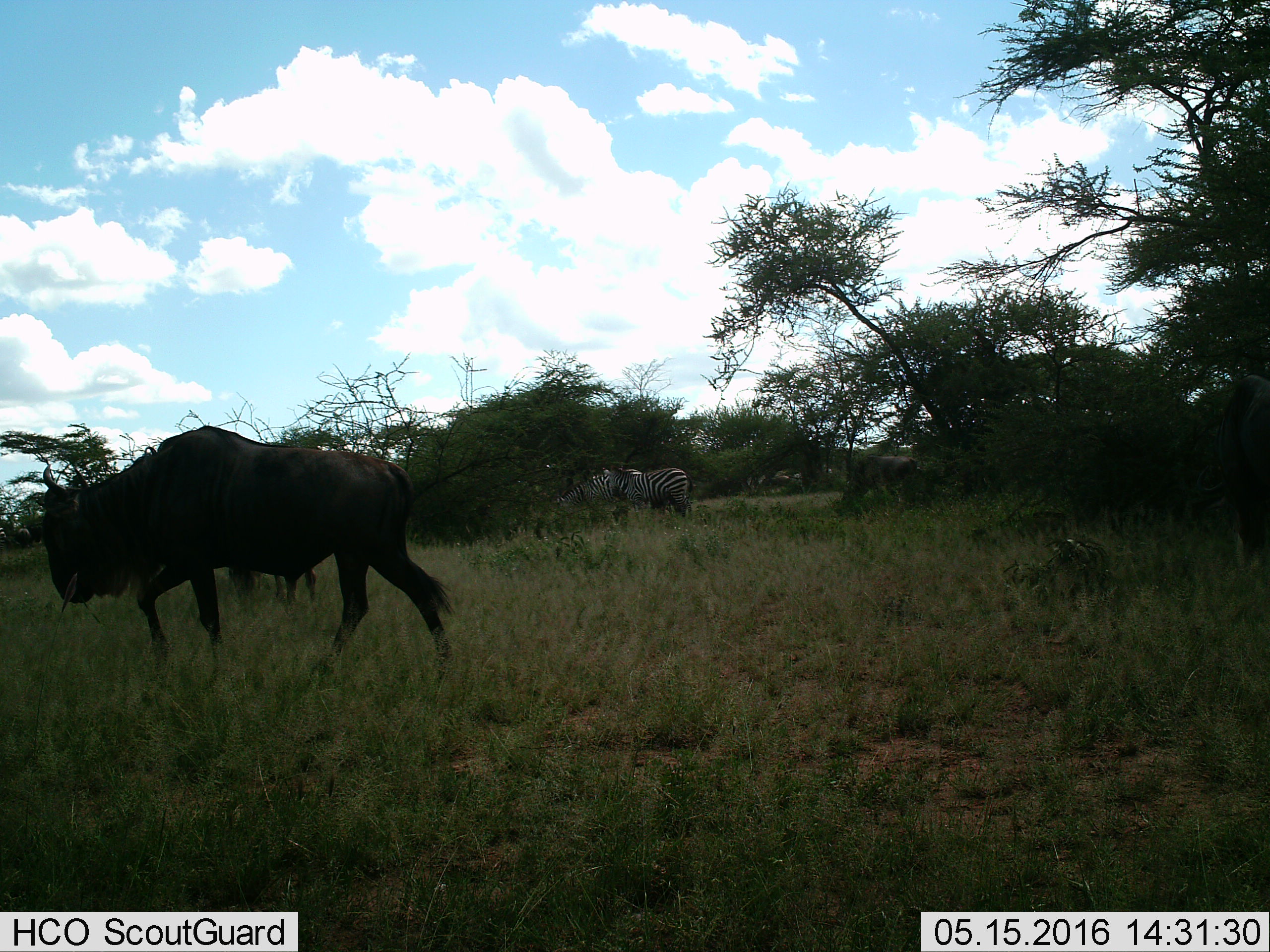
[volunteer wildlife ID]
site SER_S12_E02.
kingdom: Animalia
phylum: Chordata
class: Mammalia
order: Artiodactyla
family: Bovidae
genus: Connochaetes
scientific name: Connochaetes taurinus taurinus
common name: blue wildebeest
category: wildebeestblue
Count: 2.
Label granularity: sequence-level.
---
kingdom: Animalia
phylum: Chordata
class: Mammalia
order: Perissodactyla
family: Equidae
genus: Equus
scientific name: Equus quagga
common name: plains zebra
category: zebraplains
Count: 2.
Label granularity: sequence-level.